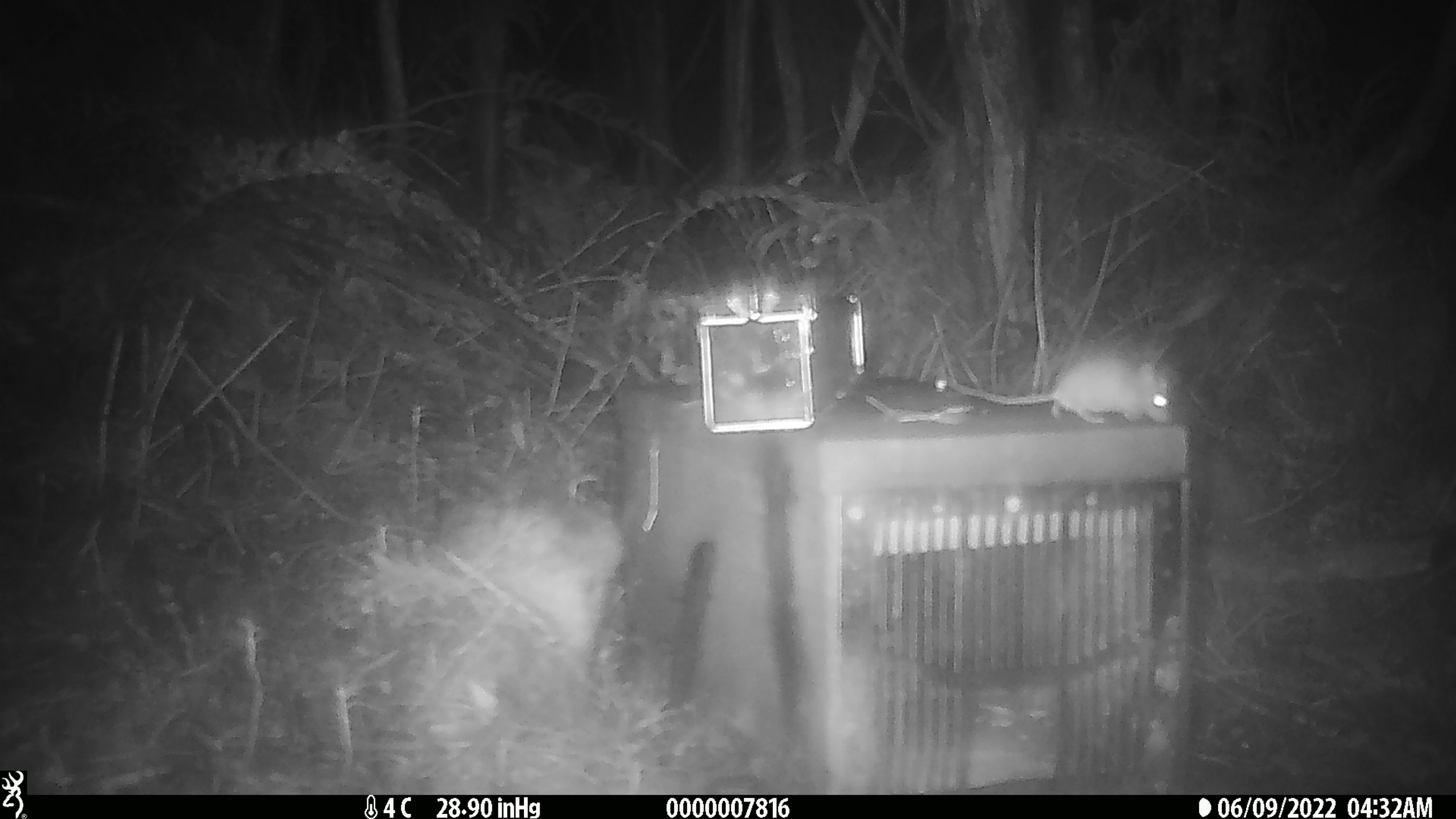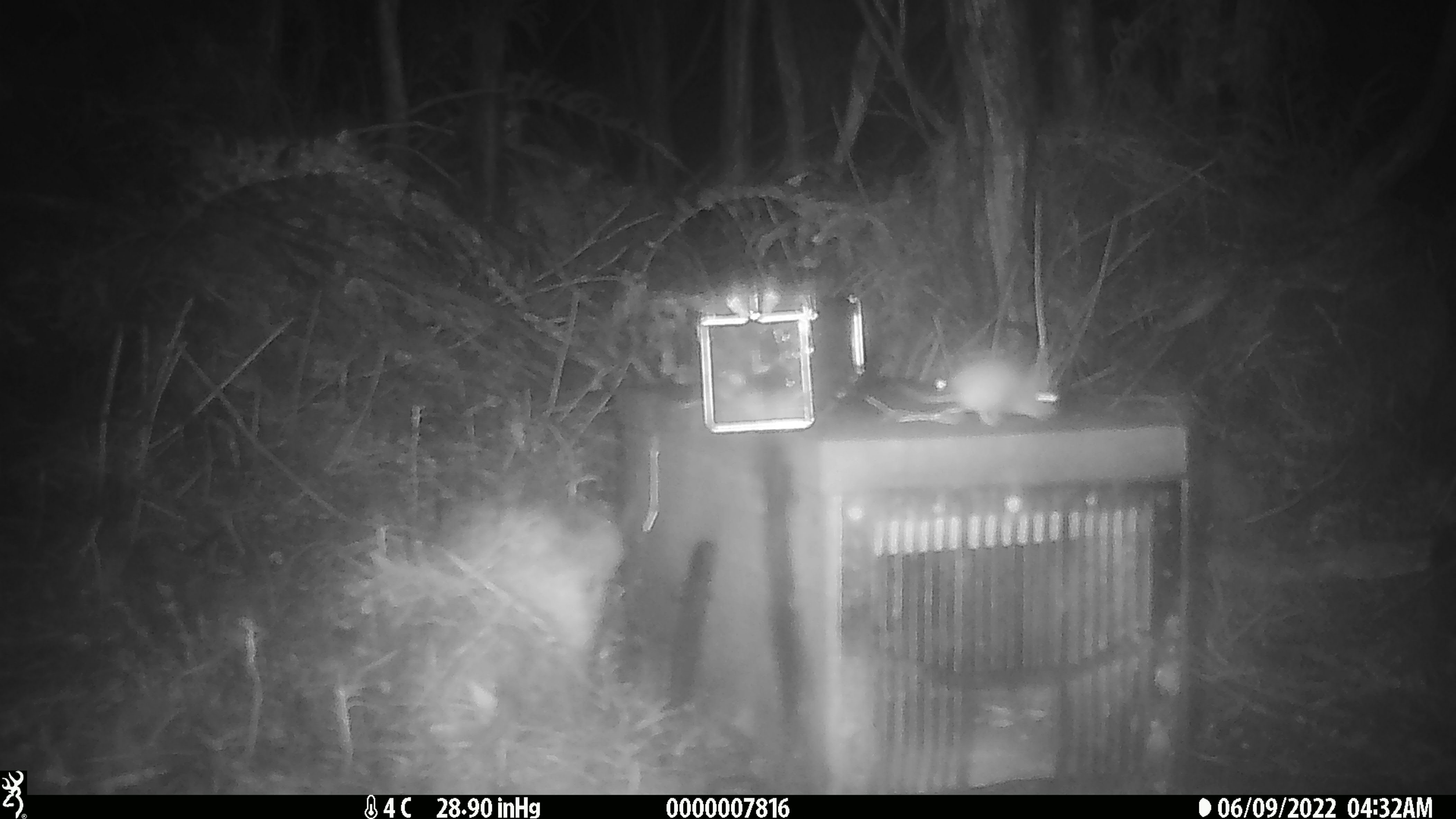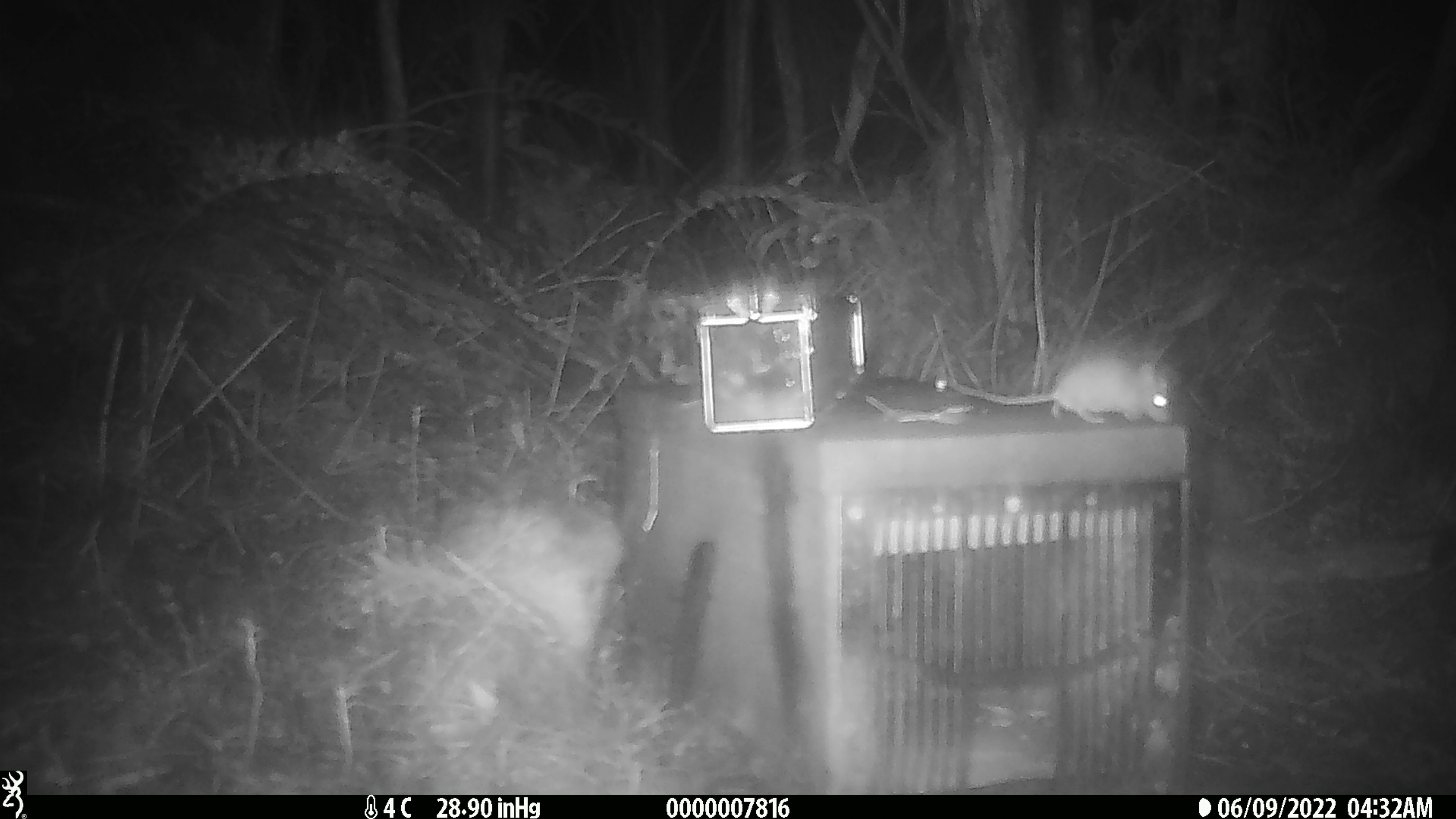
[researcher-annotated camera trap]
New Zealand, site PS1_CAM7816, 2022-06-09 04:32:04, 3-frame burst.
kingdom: Animalia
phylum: Chordata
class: Mammalia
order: Rodentia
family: Muridae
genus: Mus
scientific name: Mus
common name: mouse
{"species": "mouse (Mus)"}